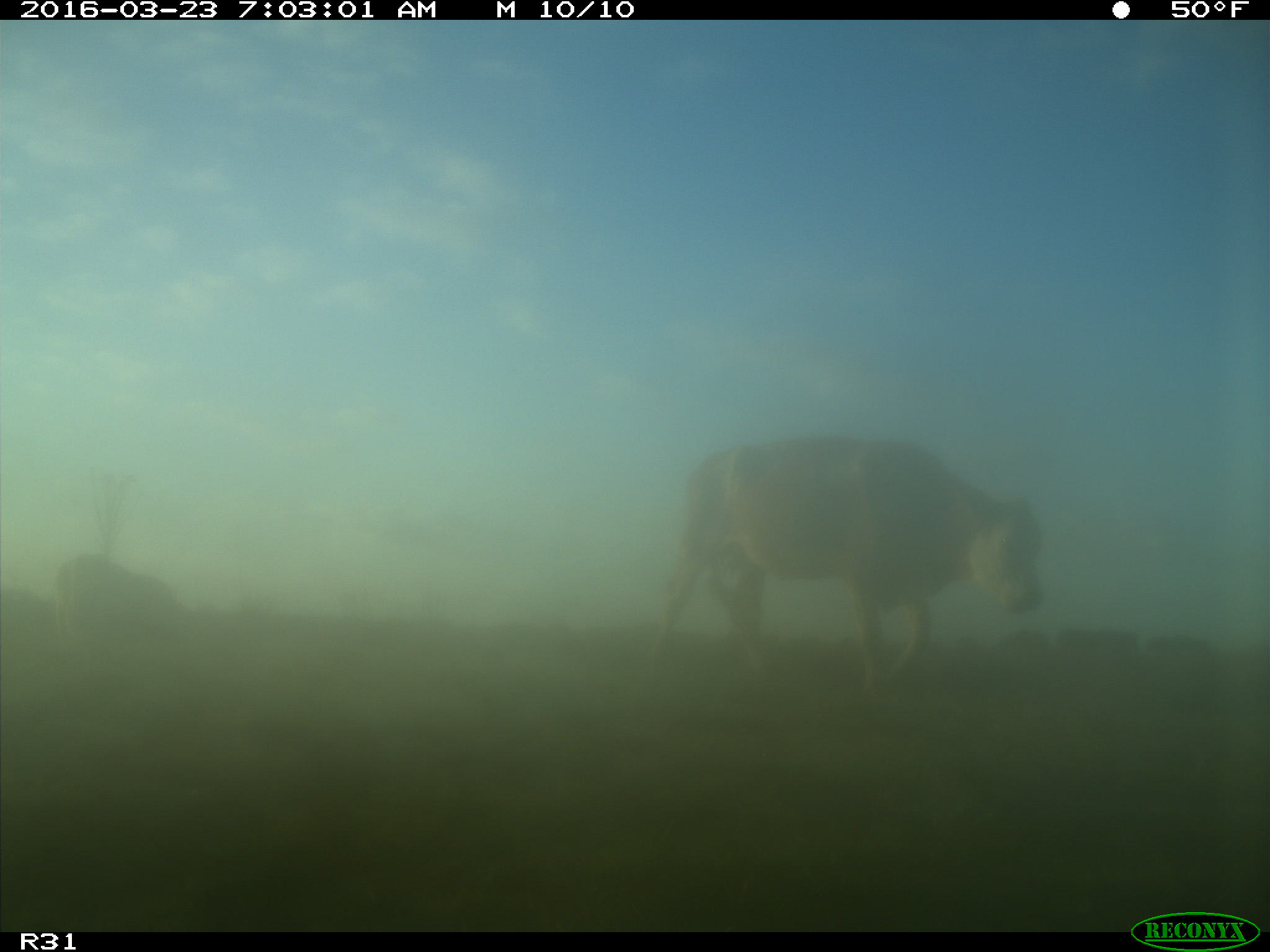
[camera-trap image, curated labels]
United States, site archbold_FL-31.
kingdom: Animalia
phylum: Chordata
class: Mammalia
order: Artiodactyla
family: Bovidae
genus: Bos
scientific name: Bos taurus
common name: domestic cow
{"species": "Bos taurus (domestic cow)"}